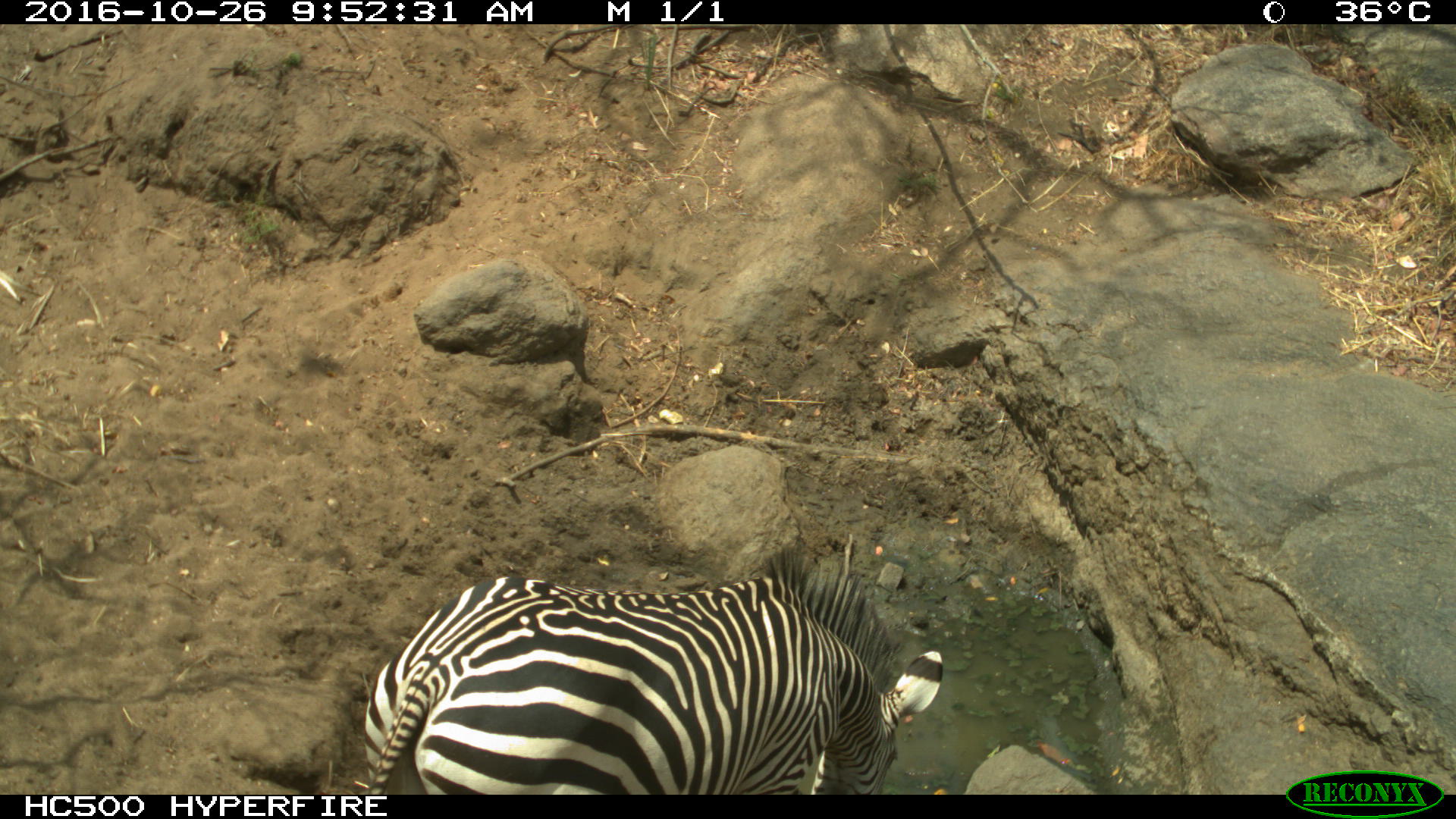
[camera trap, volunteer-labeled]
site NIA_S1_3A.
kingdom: Animalia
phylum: Chordata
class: Mammalia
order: Perissodactyla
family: Equidae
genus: Equus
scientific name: Equus quagga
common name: plains zebra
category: zebraplains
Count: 1.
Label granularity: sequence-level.